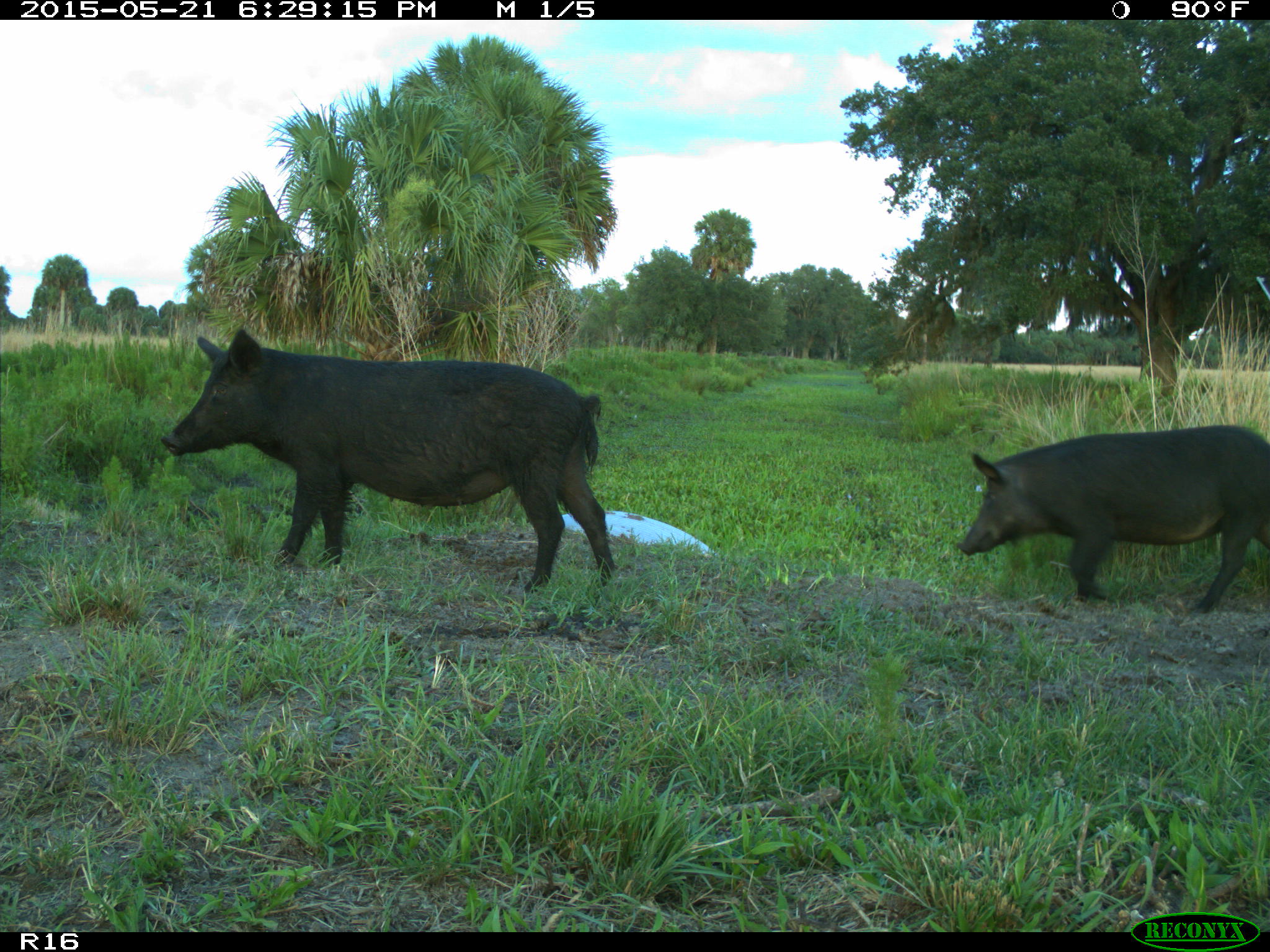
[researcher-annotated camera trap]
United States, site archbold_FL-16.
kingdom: Animalia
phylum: Chordata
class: Mammalia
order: Artiodactyla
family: Suidae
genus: Sus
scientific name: Sus scrofa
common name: wild boar